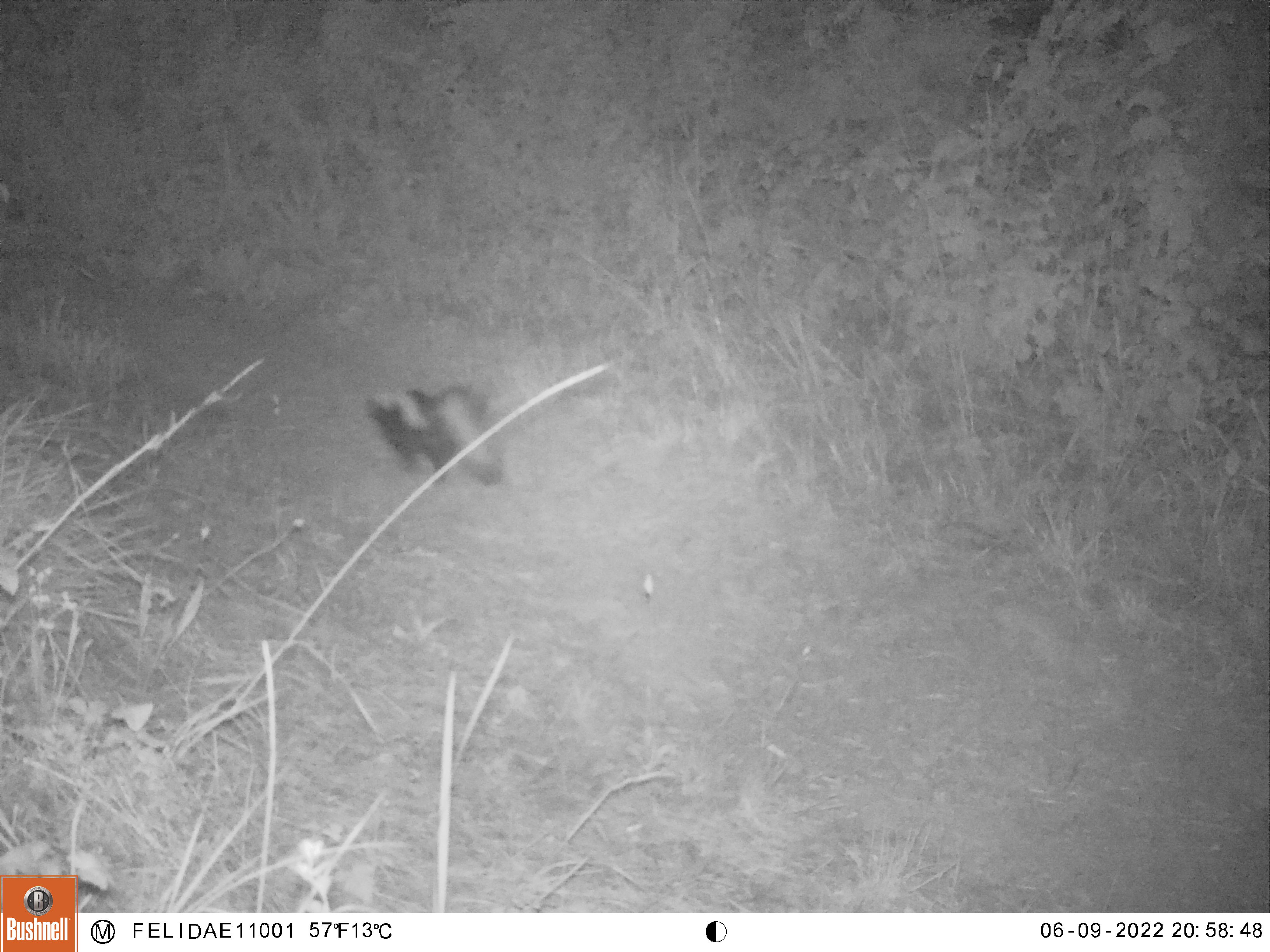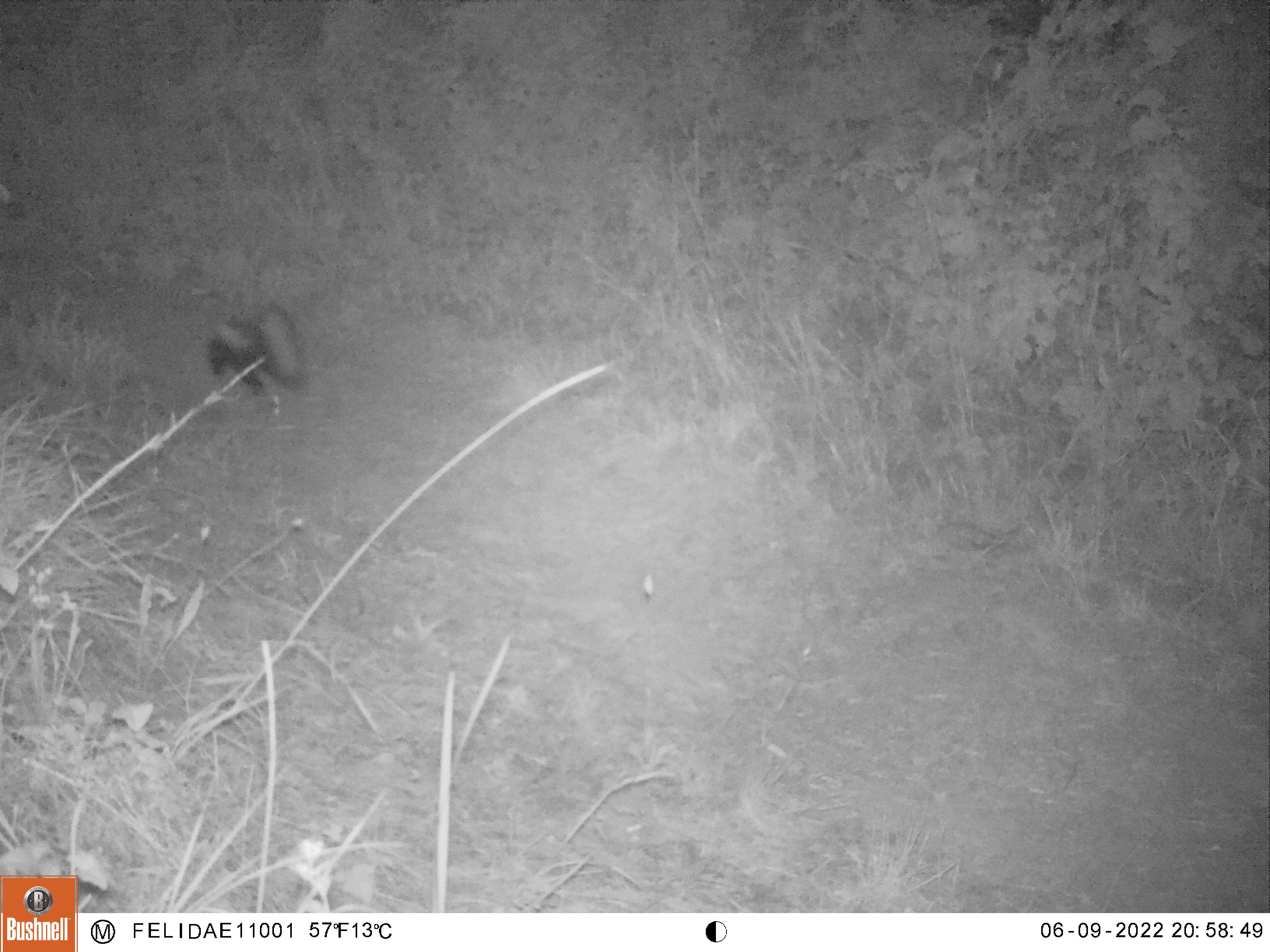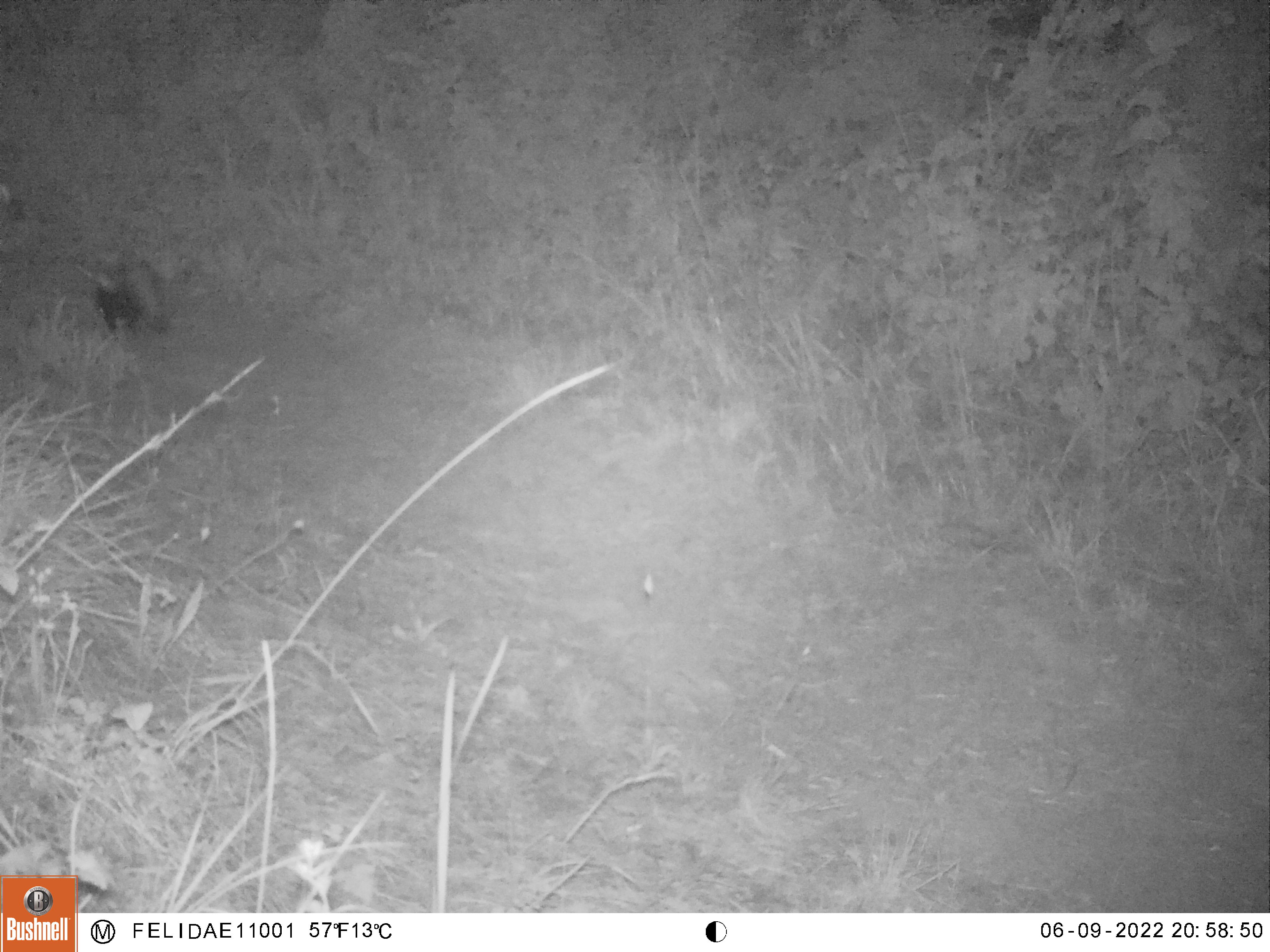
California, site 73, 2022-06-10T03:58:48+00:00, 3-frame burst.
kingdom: Animalia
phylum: Chordata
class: Mammalia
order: Carnivora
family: Mephitidae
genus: Mephitis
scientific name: Mephitis mephitis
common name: striped skunk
Striped skunk (Mephitis mephitis).